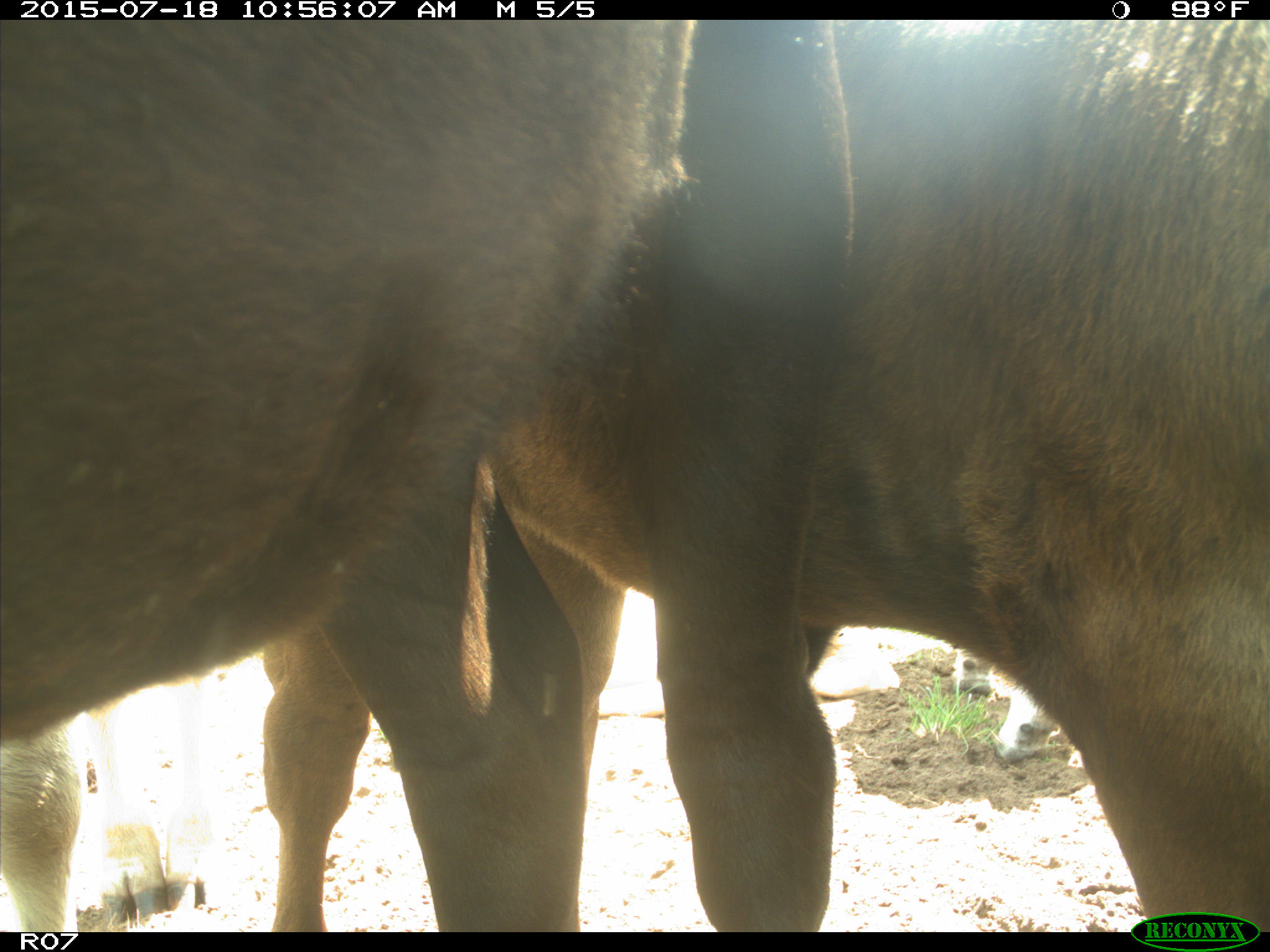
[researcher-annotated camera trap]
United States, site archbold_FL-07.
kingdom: Animalia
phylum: Chordata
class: Mammalia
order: Artiodactyla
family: Bovidae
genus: Bos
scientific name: Bos taurus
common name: domestic cow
Bos taurus (domestic cow).